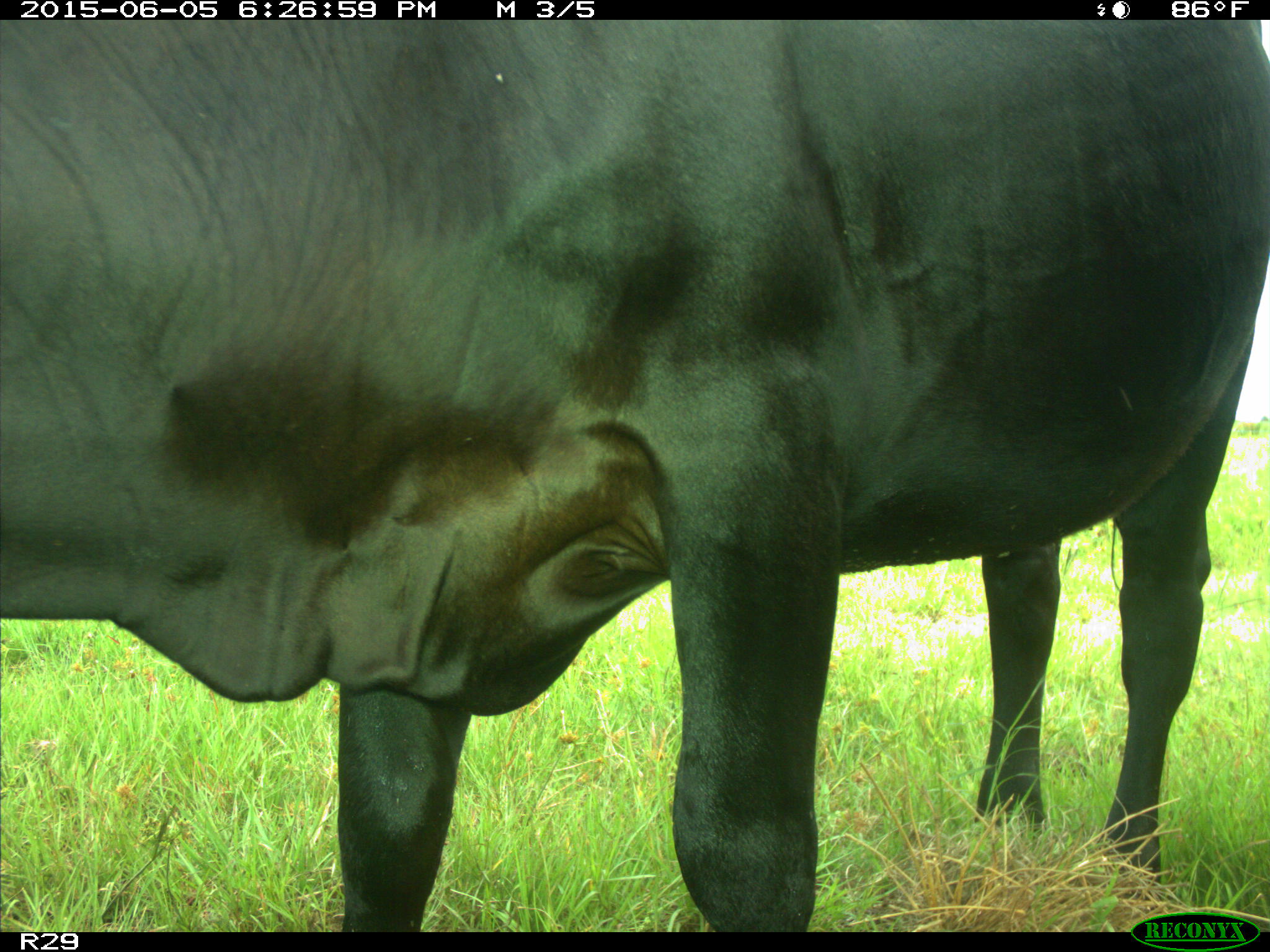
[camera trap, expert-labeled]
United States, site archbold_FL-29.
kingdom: Animalia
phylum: Chordata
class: Mammalia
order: Artiodactyla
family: Bovidae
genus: Bos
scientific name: Bos taurus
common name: domestic cow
Bos taurus (domestic cow).